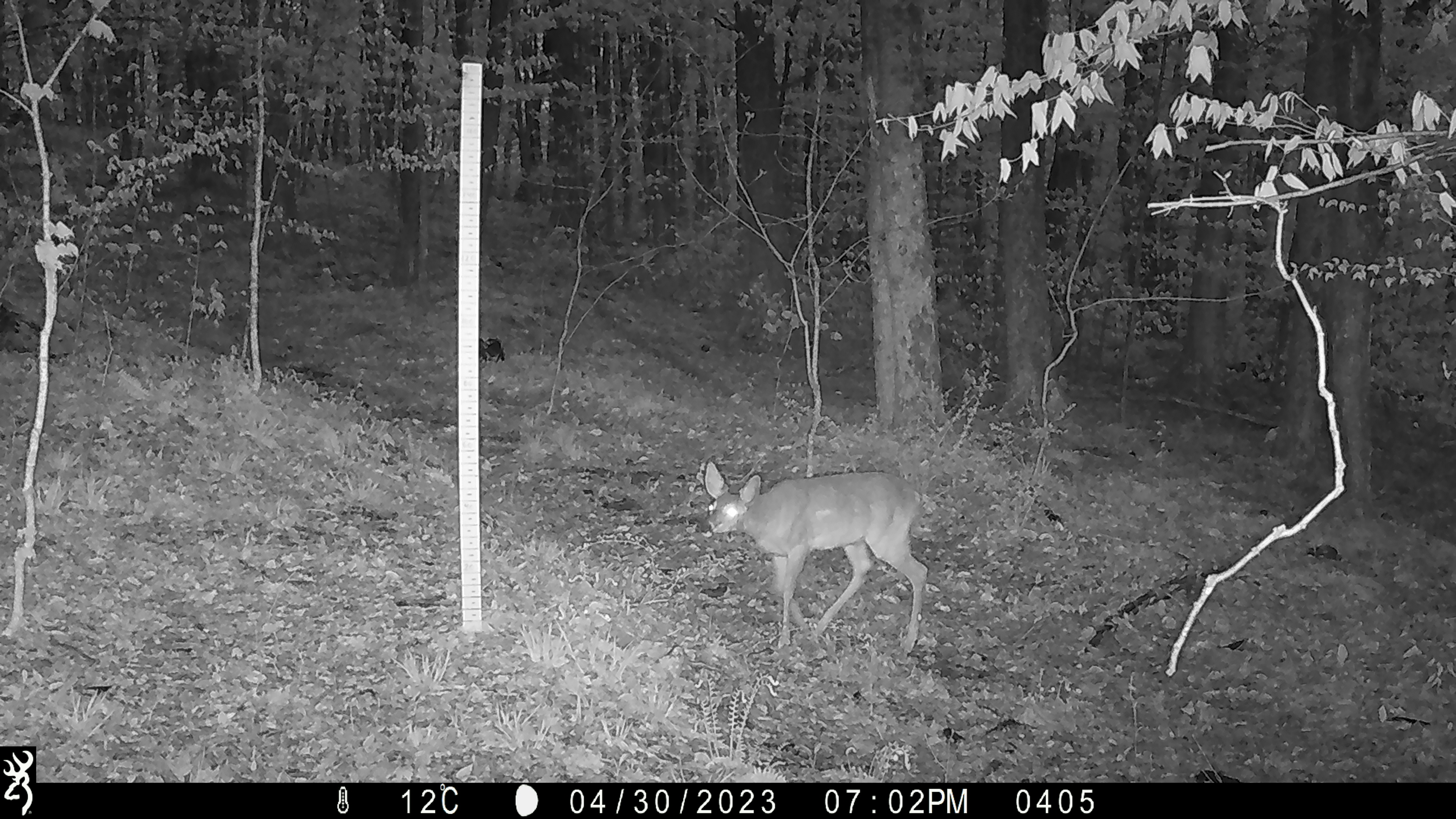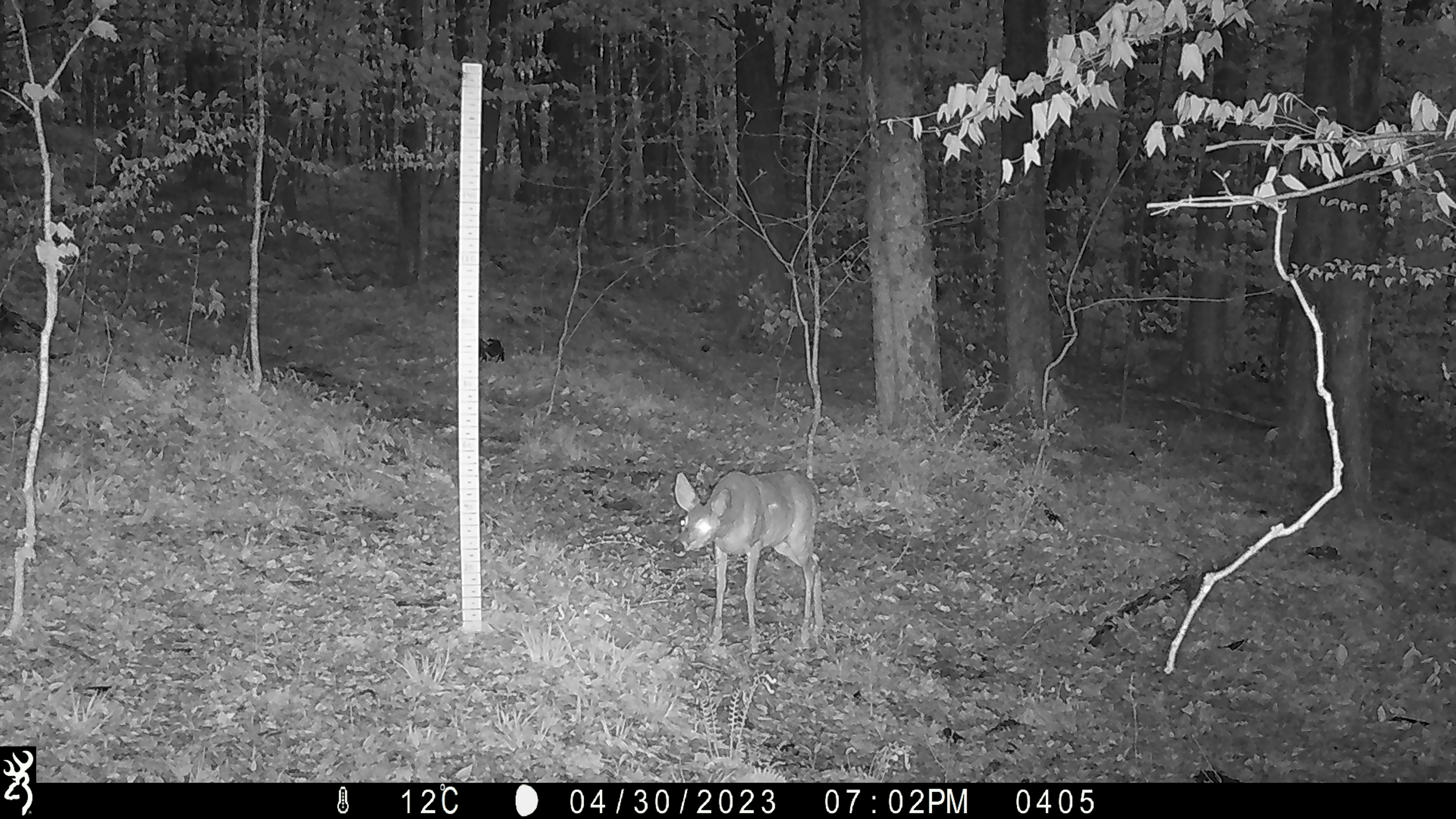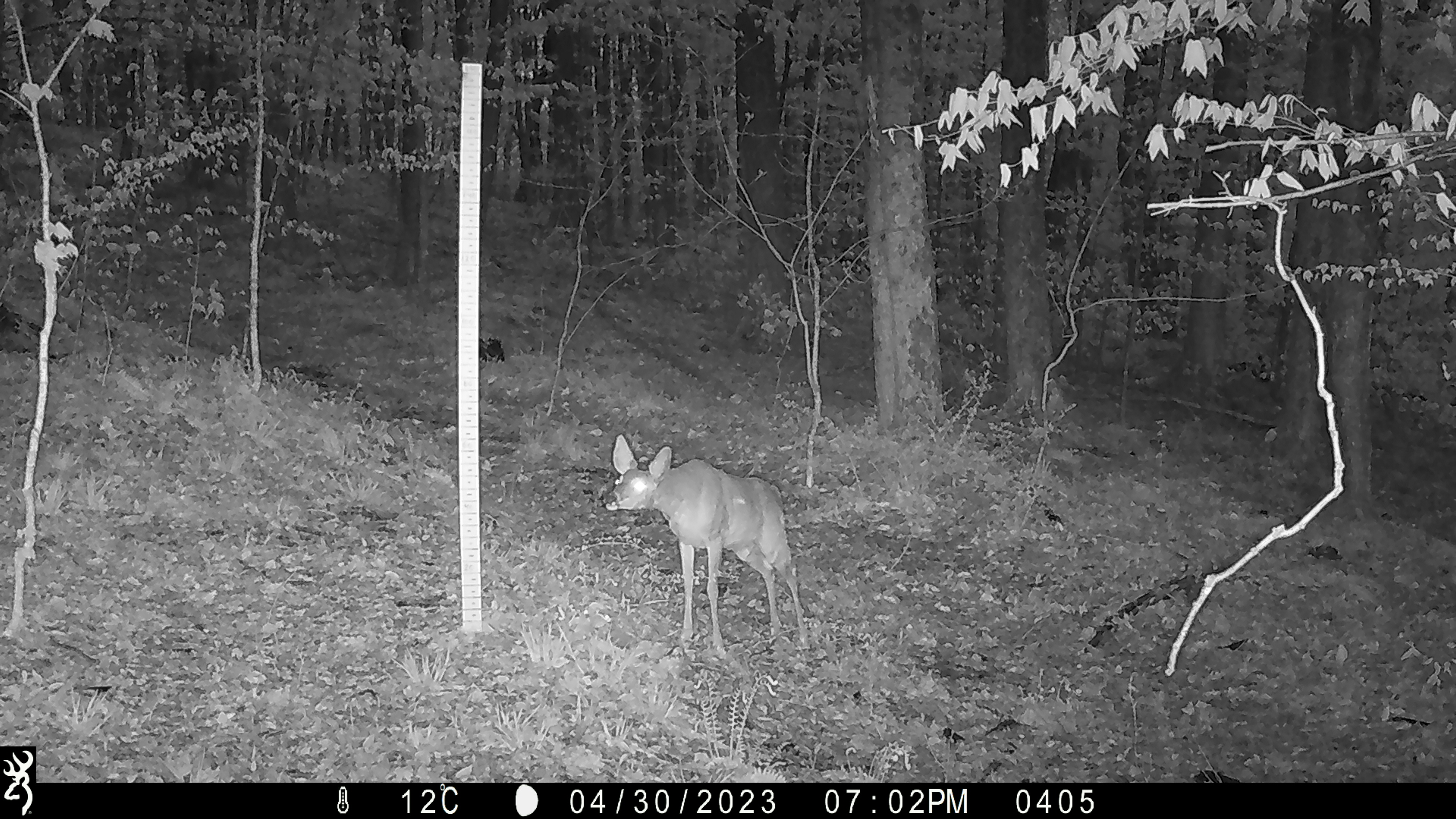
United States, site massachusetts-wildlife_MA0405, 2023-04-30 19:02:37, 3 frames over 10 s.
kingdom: Animalia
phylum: Chordata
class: Mammalia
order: Artiodactyla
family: Cervidae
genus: Odocoileus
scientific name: Odocoileus virginianus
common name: white-tailed deer